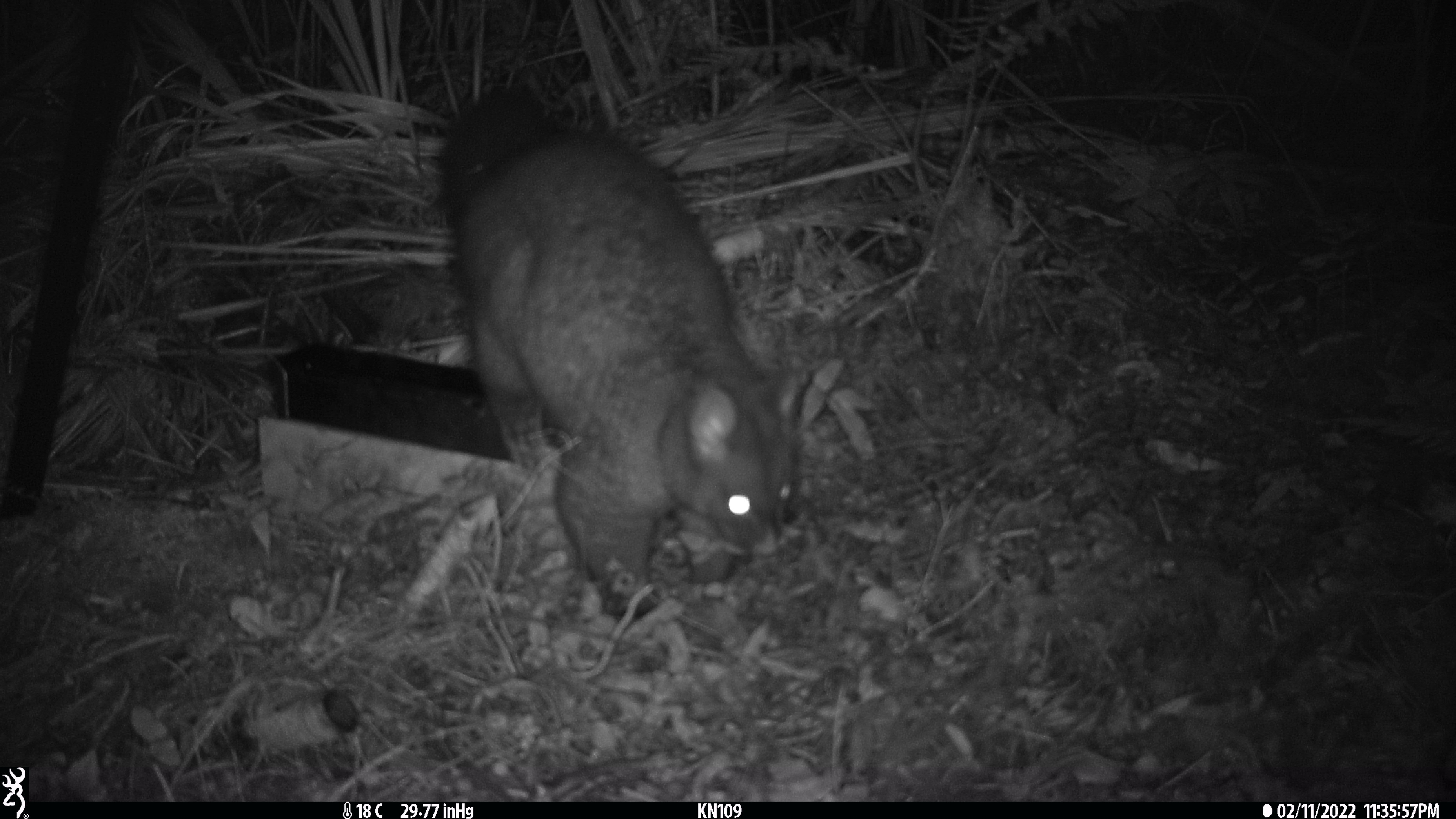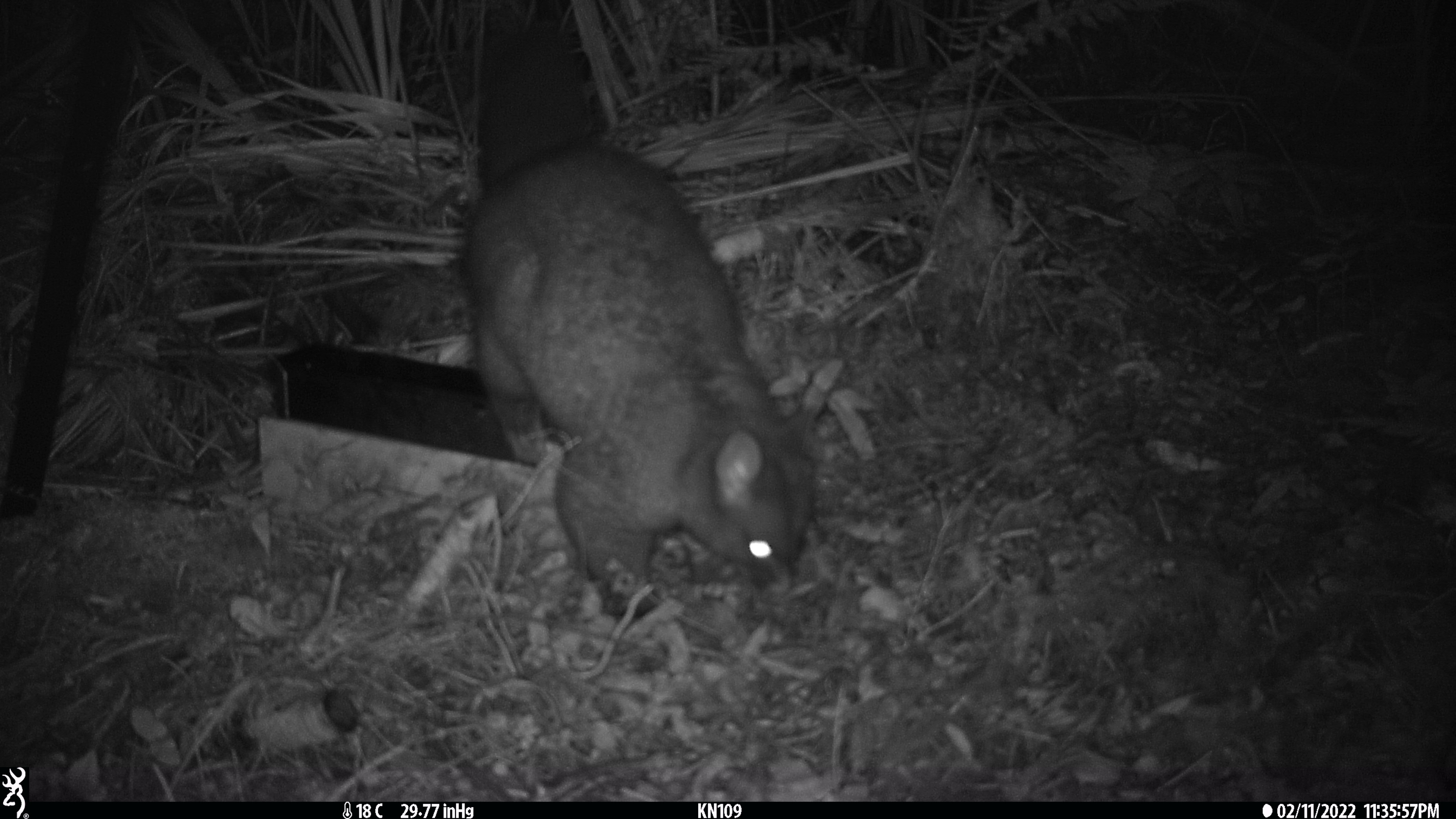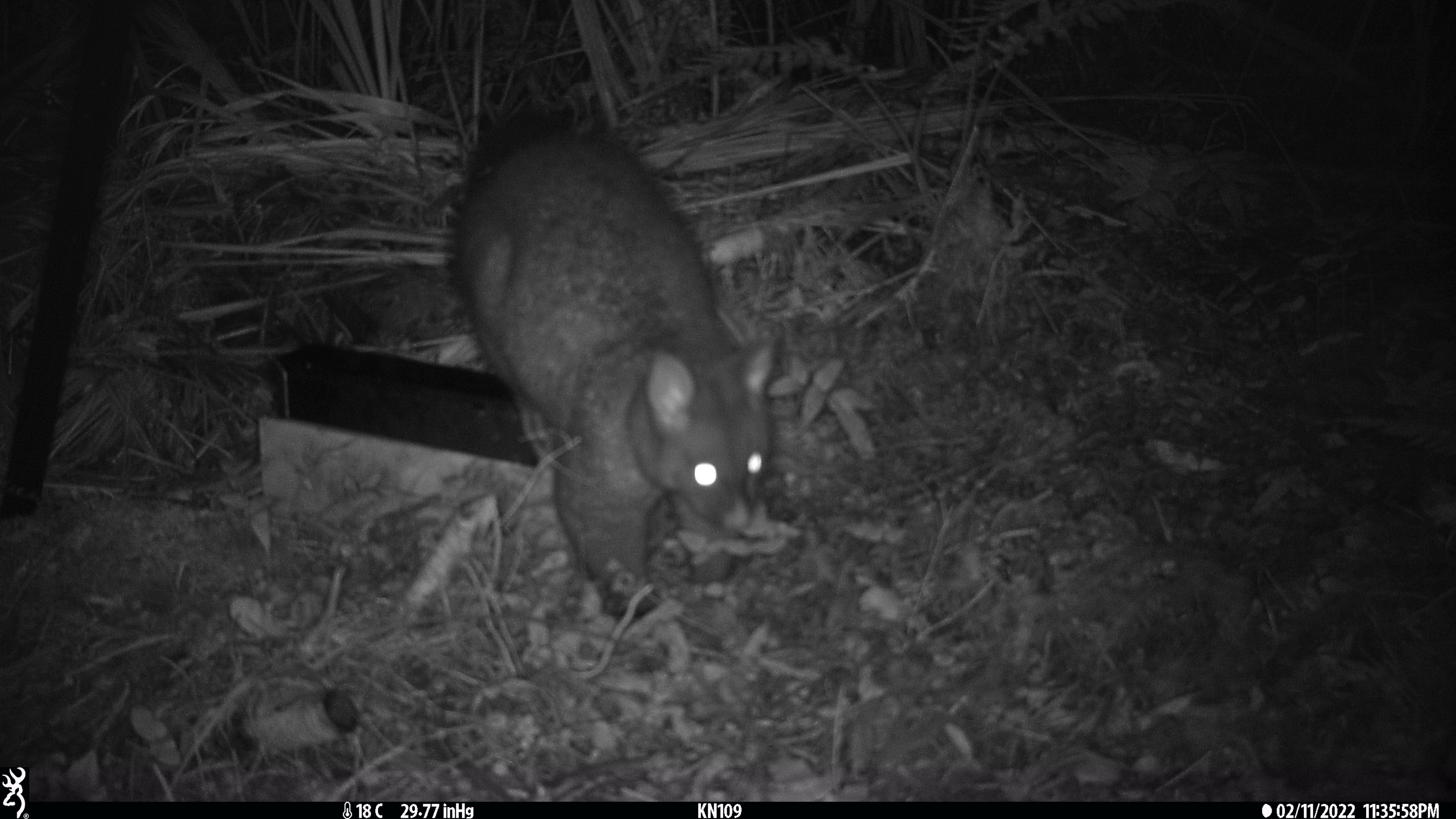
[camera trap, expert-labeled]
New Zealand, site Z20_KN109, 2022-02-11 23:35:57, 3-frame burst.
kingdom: Animalia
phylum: Chordata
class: Mammalia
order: Diprotodontia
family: Phalangeridae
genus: Trichosurus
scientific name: Trichosurus vulpecula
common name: common brushtail possum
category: possum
Possum (common brushtail possum) (Trichosurus vulpecula).